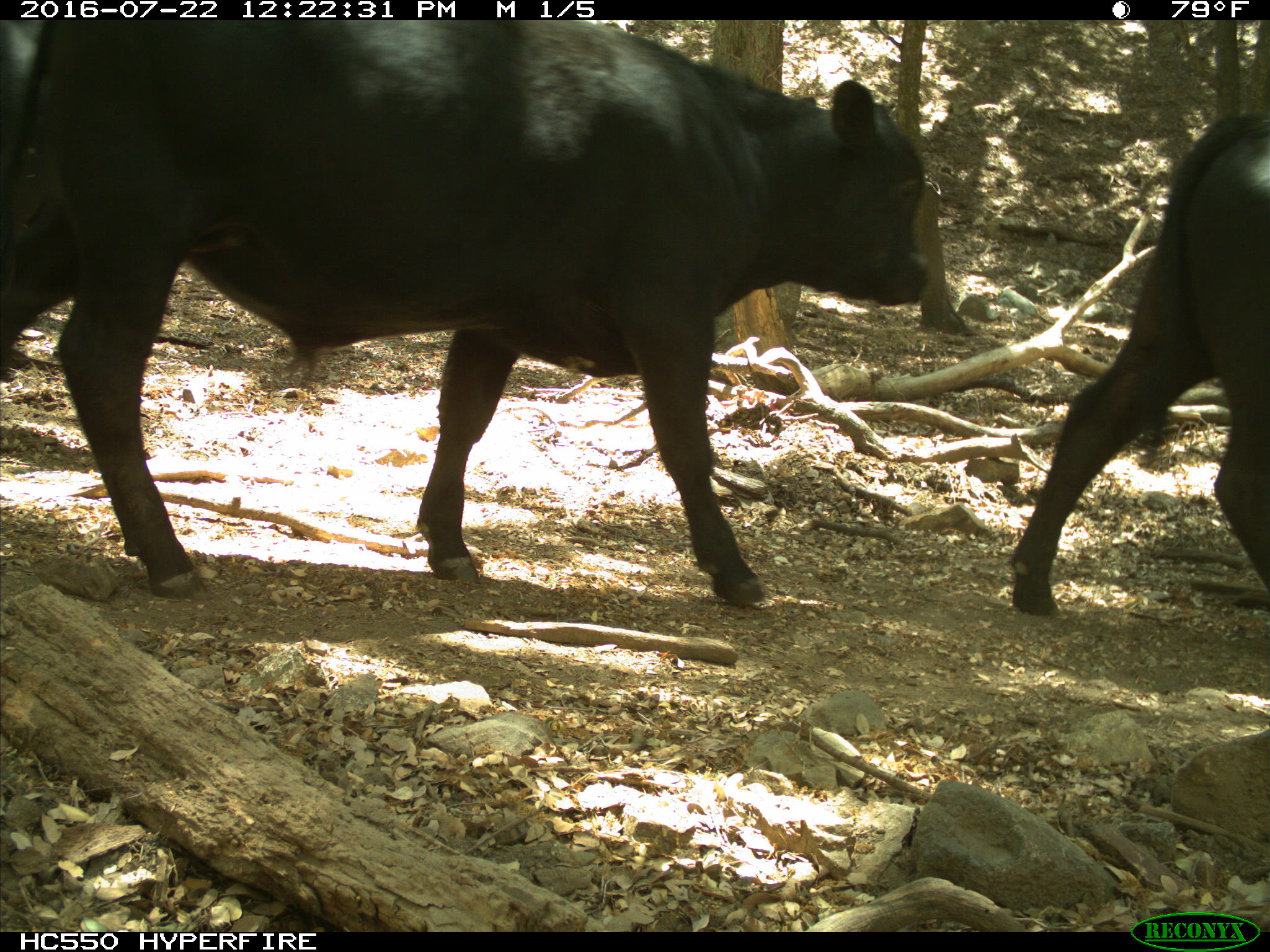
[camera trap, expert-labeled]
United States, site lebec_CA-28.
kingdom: Animalia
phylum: Chordata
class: Mammalia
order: Artiodactyla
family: Bovidae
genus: Bos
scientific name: Bos taurus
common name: domestic cow